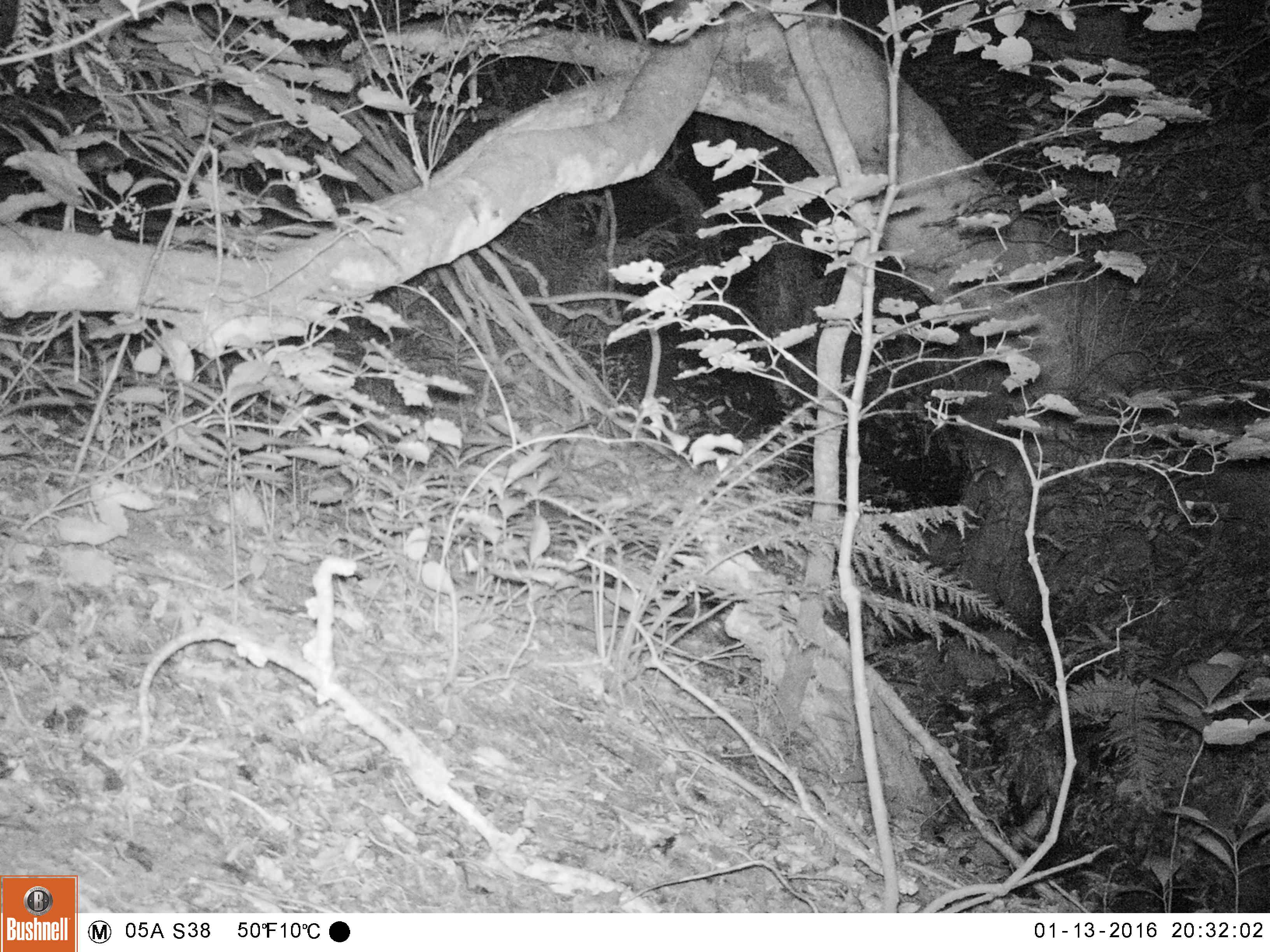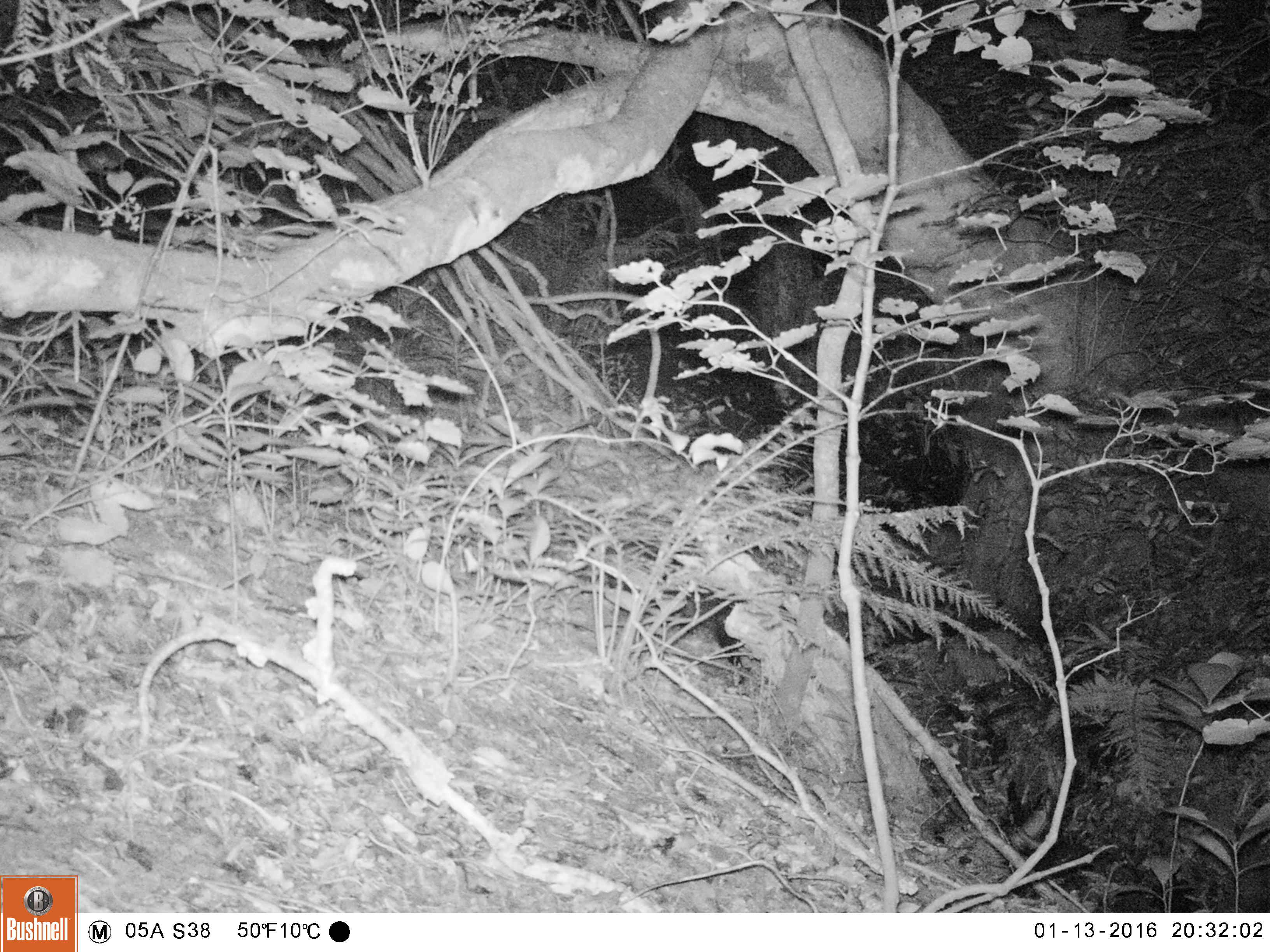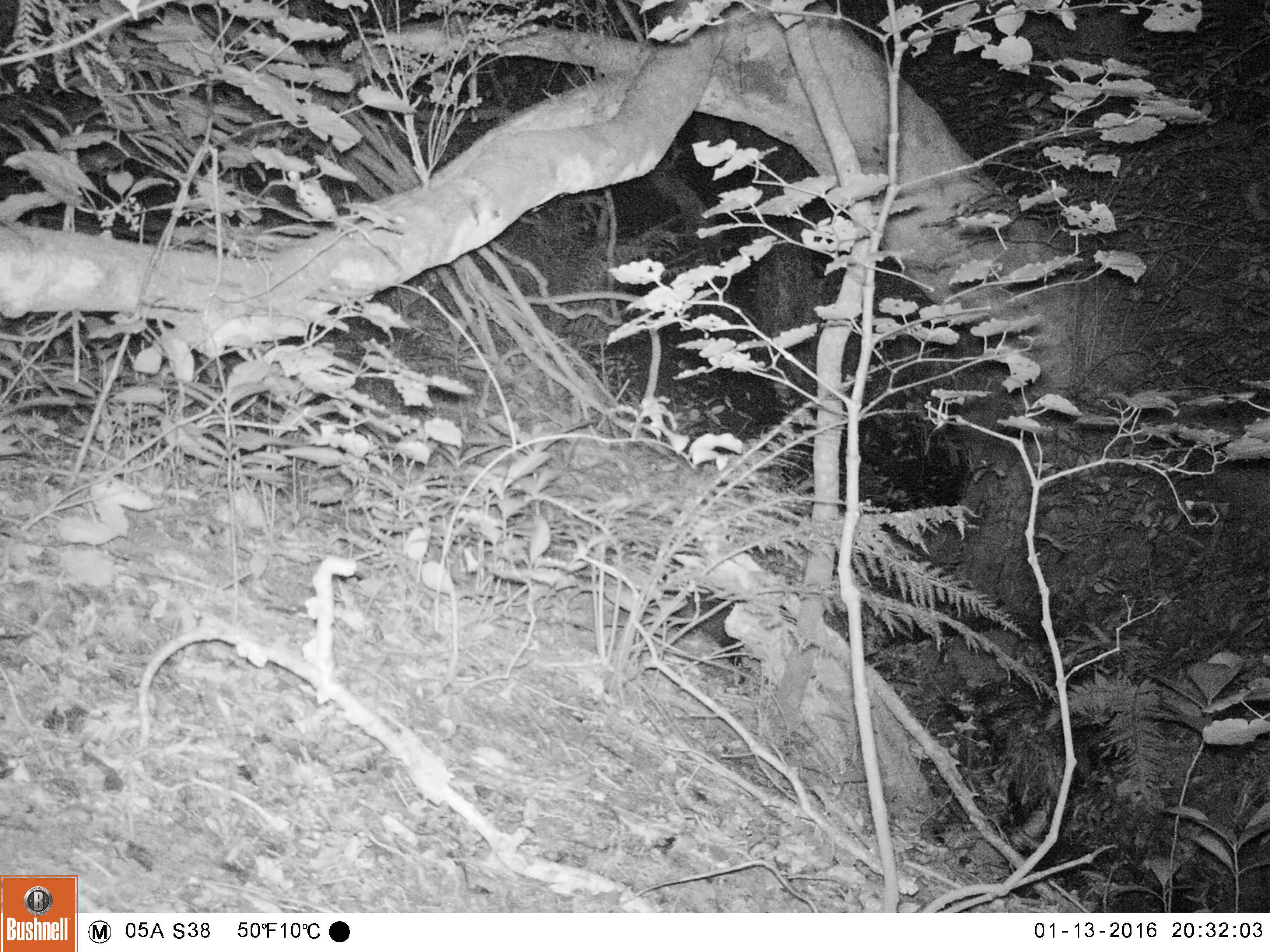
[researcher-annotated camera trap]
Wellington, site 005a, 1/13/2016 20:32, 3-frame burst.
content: unidentified animal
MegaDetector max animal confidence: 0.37